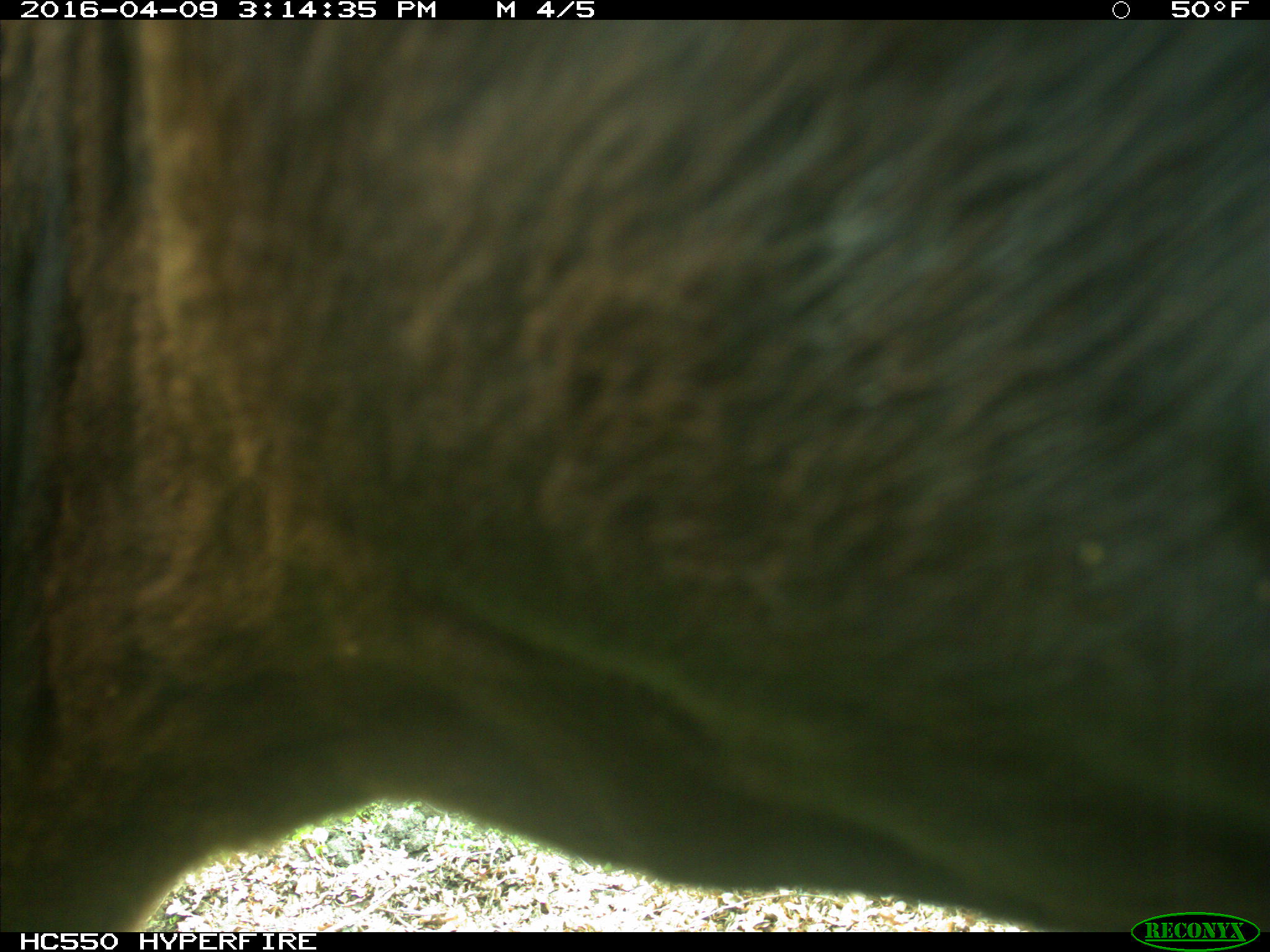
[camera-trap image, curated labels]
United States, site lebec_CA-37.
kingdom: Animalia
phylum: Chordata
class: Mammalia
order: Artiodactyla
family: Bovidae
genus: Bos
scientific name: Bos taurus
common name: domestic cow